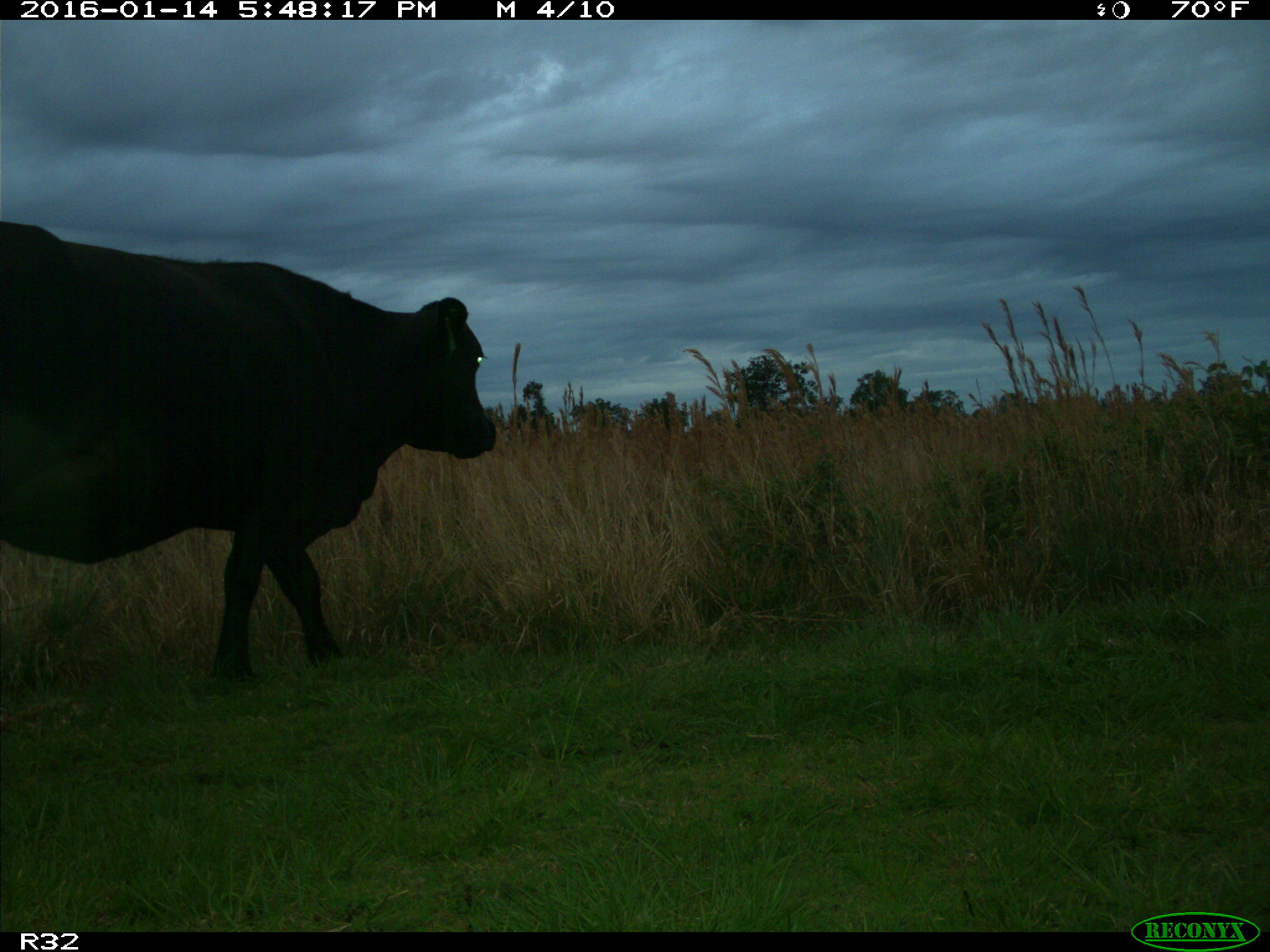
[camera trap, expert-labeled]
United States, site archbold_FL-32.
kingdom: Animalia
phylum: Chordata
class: Mammalia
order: Artiodactyla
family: Bovidae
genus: Bos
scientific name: Bos taurus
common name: domestic cow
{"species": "Bos taurus (domestic cow)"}